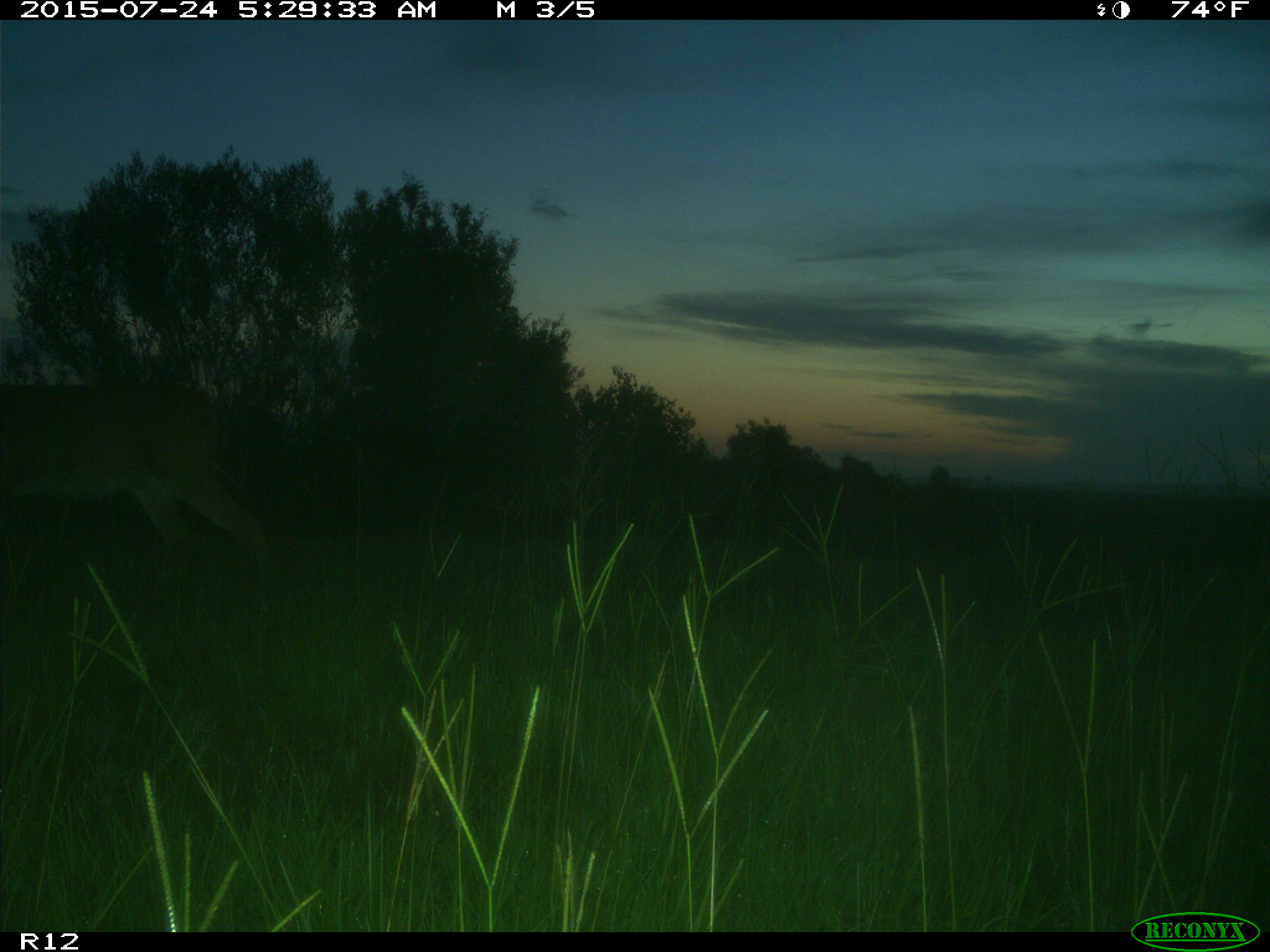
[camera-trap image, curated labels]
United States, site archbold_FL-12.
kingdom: Animalia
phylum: Chordata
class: Mammalia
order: Artiodactyla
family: Cervidae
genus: Odocoileus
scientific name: Odocoileus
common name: deer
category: unidentified deer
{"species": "unidentified deer (deer) (Odocoileus)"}